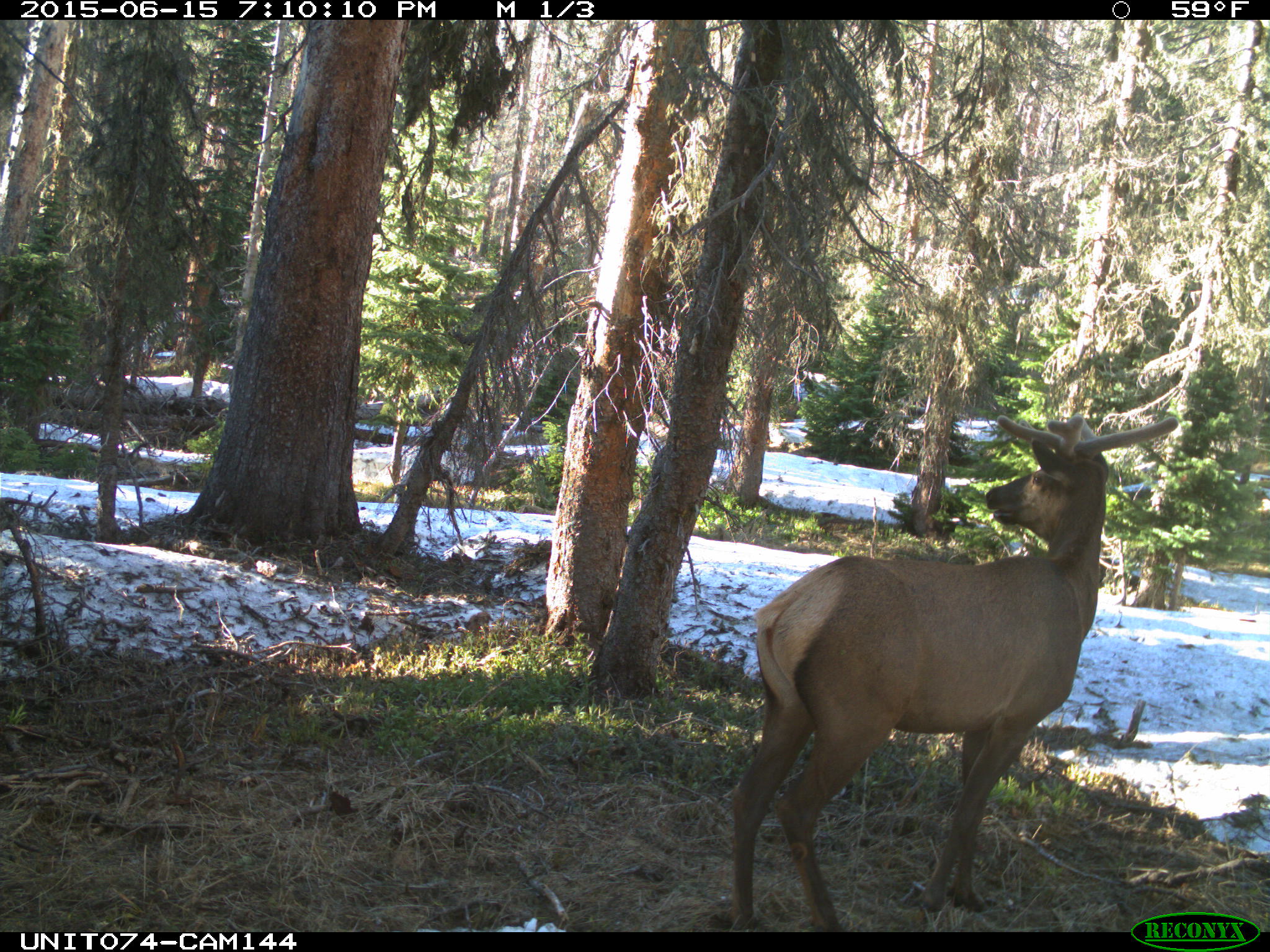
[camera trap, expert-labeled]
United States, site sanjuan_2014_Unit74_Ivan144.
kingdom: Animalia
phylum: Chordata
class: Mammalia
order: Artiodactyla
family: Cervidae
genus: Cervus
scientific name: Cervus elaphus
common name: red deer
Cervus elaphus (red deer).